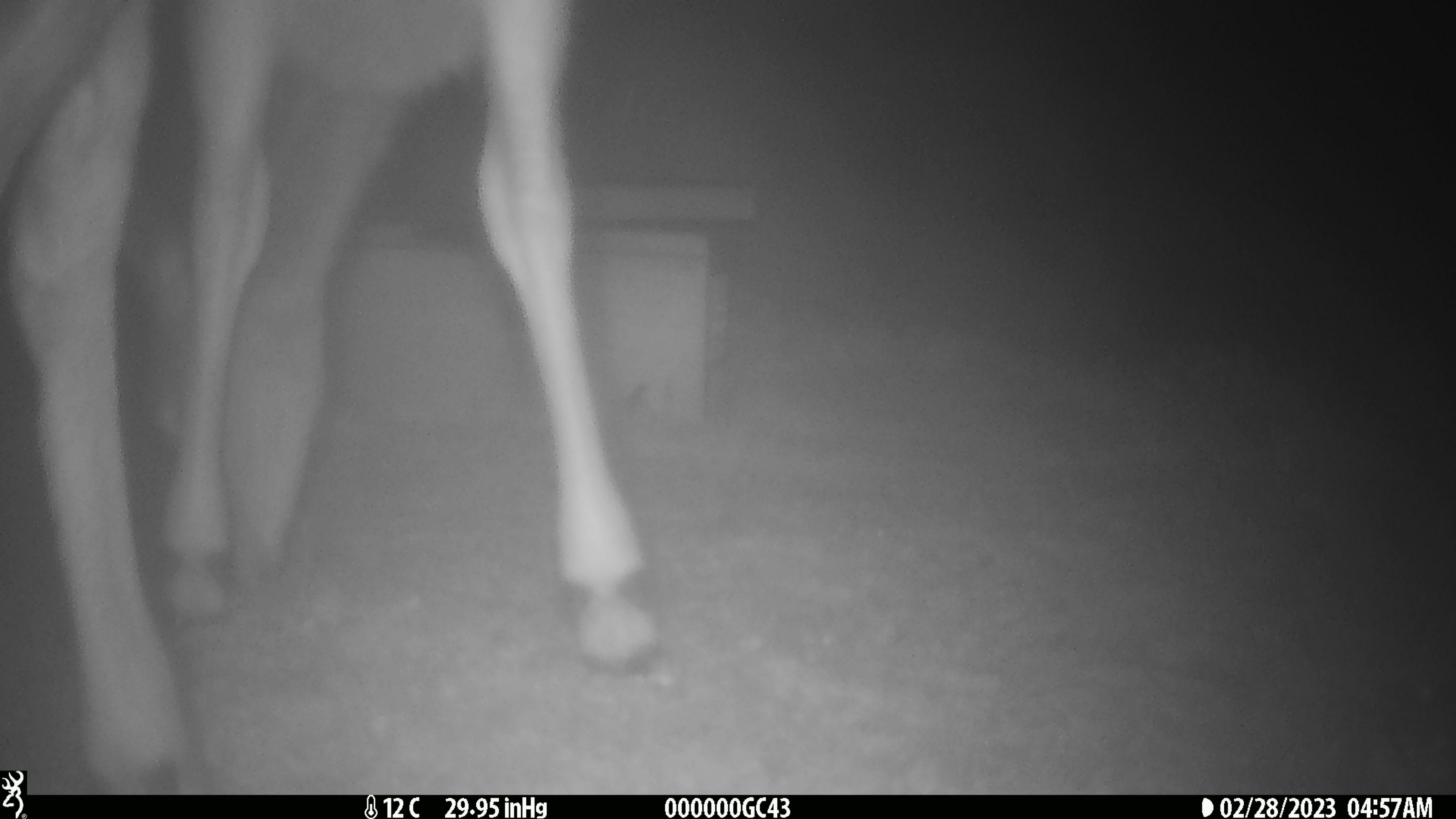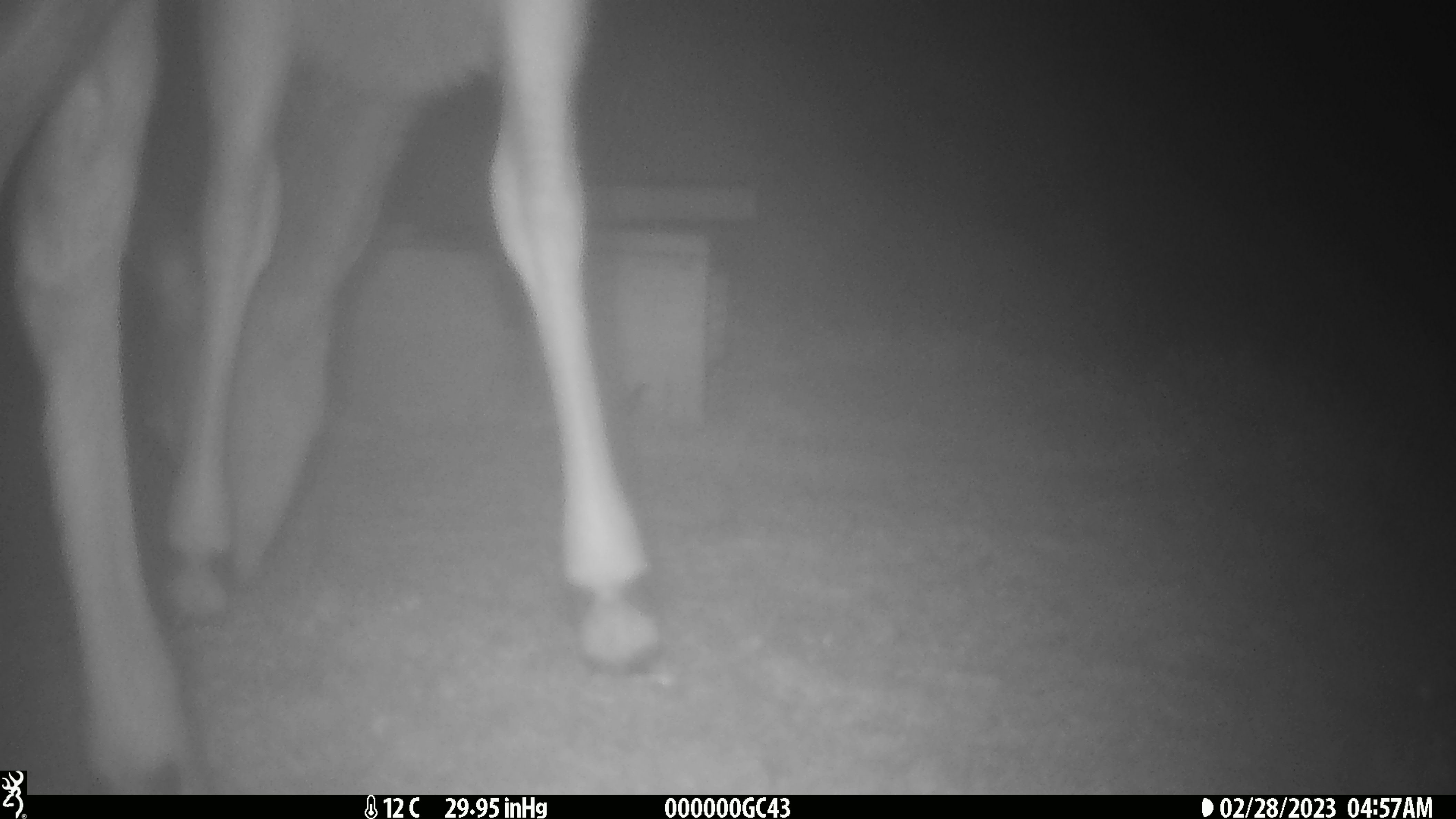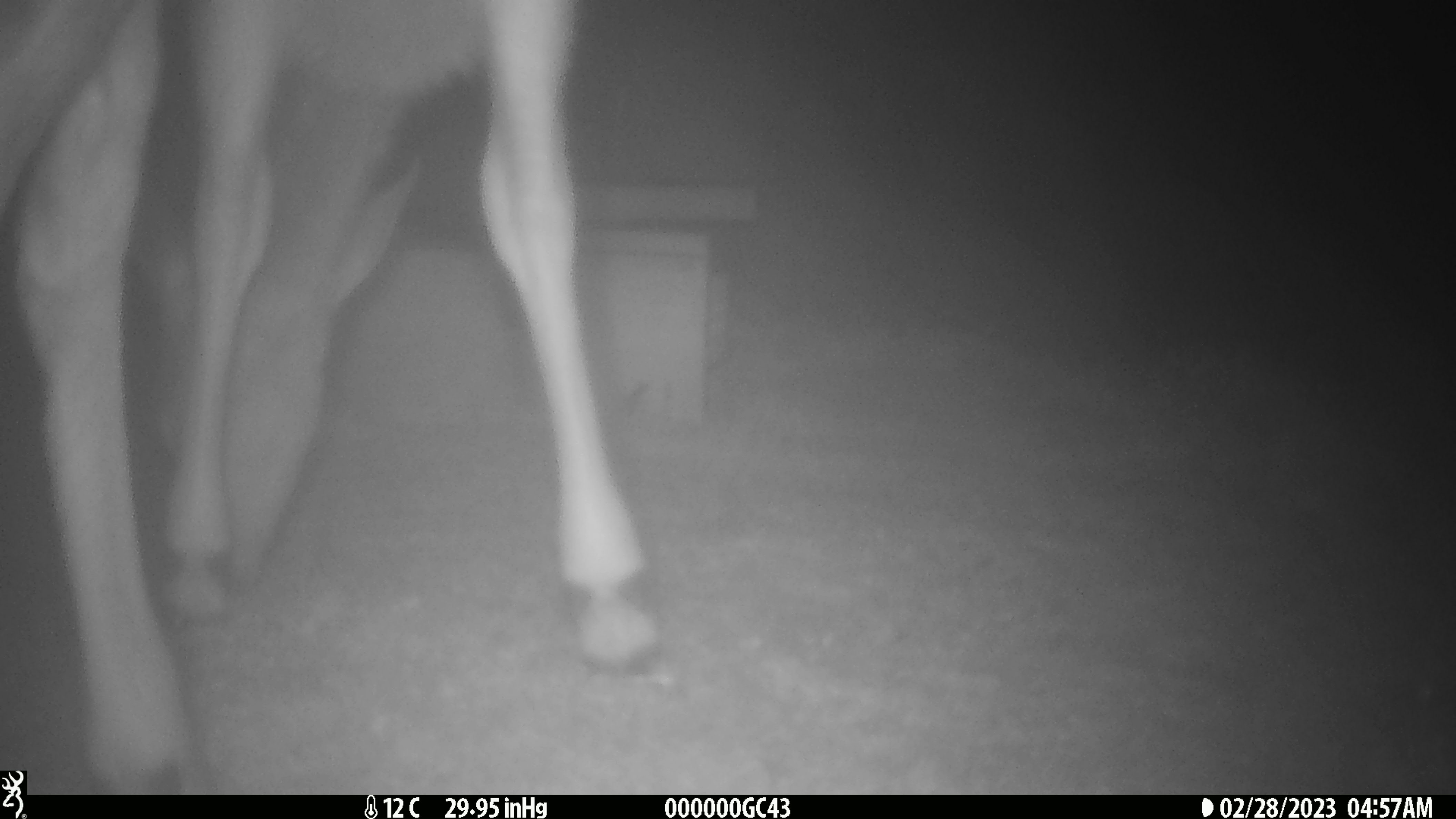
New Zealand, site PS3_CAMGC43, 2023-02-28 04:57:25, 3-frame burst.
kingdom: Animalia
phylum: Chordata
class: Mammalia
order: Artiodactyla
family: Cervidae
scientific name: Cervidae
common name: deer